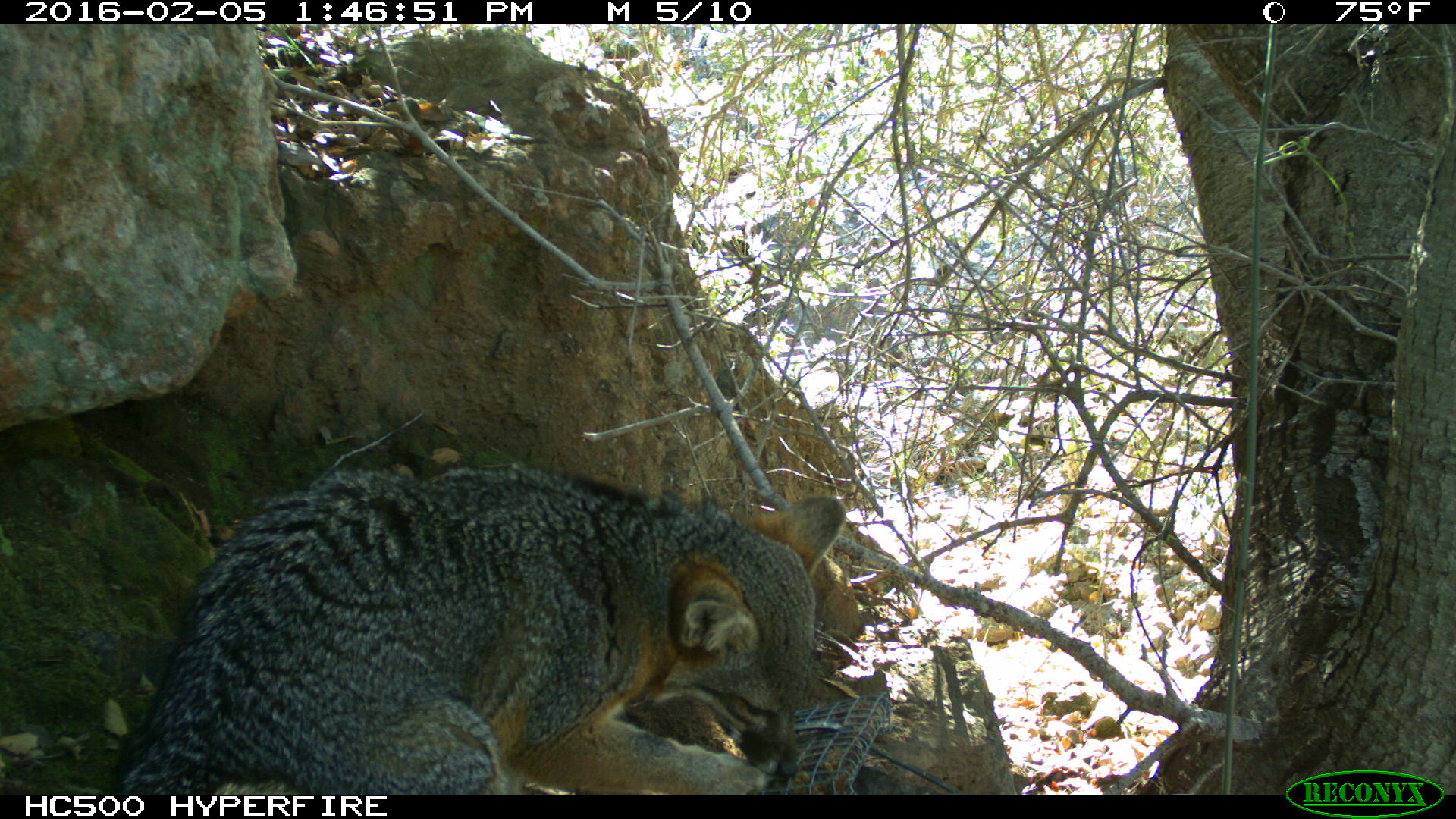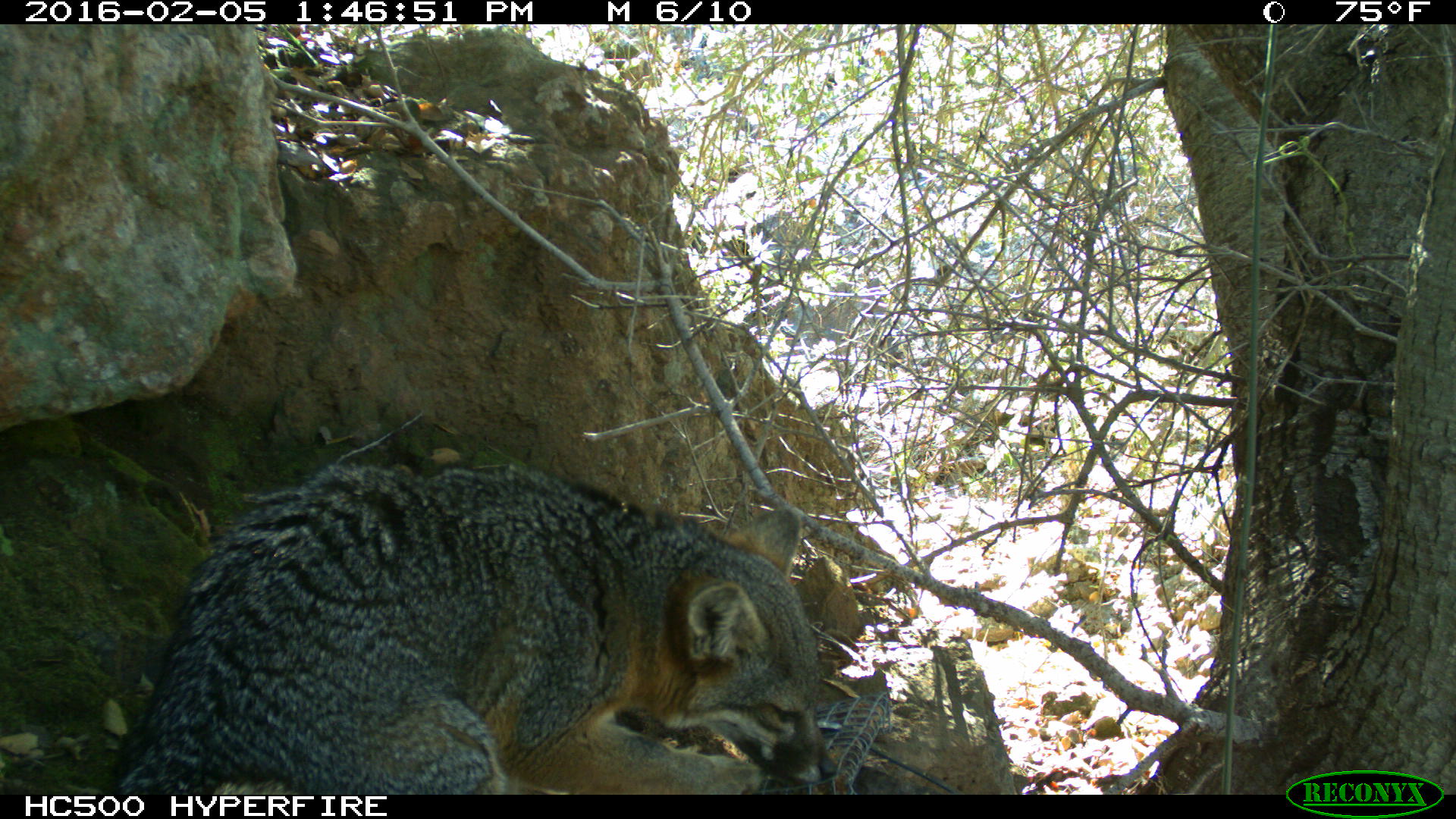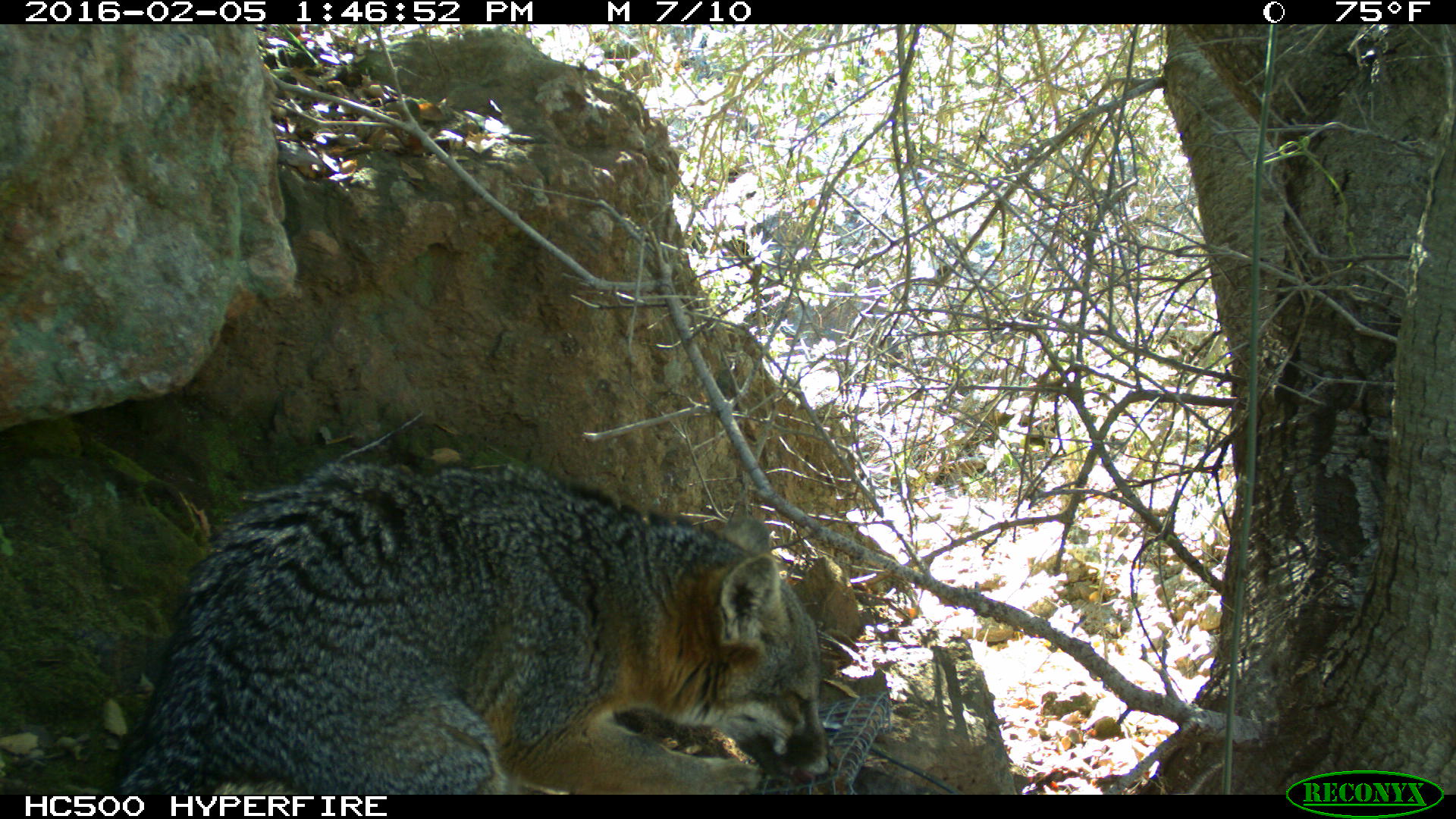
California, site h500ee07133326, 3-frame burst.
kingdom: Animalia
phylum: Chordata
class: Mammalia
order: Carnivora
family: Canidae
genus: Urocyon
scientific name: Urocyon littoralis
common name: island fox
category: fox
Fox (island fox) (Urocyon littoralis).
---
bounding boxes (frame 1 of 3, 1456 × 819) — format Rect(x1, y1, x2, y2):
fox: Rect(106, 466, 846, 794)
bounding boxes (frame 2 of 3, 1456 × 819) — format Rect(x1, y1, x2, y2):
fox: Rect(94, 463, 836, 794)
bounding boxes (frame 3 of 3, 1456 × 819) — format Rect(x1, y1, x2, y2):
fox: Rect(111, 458, 837, 794)